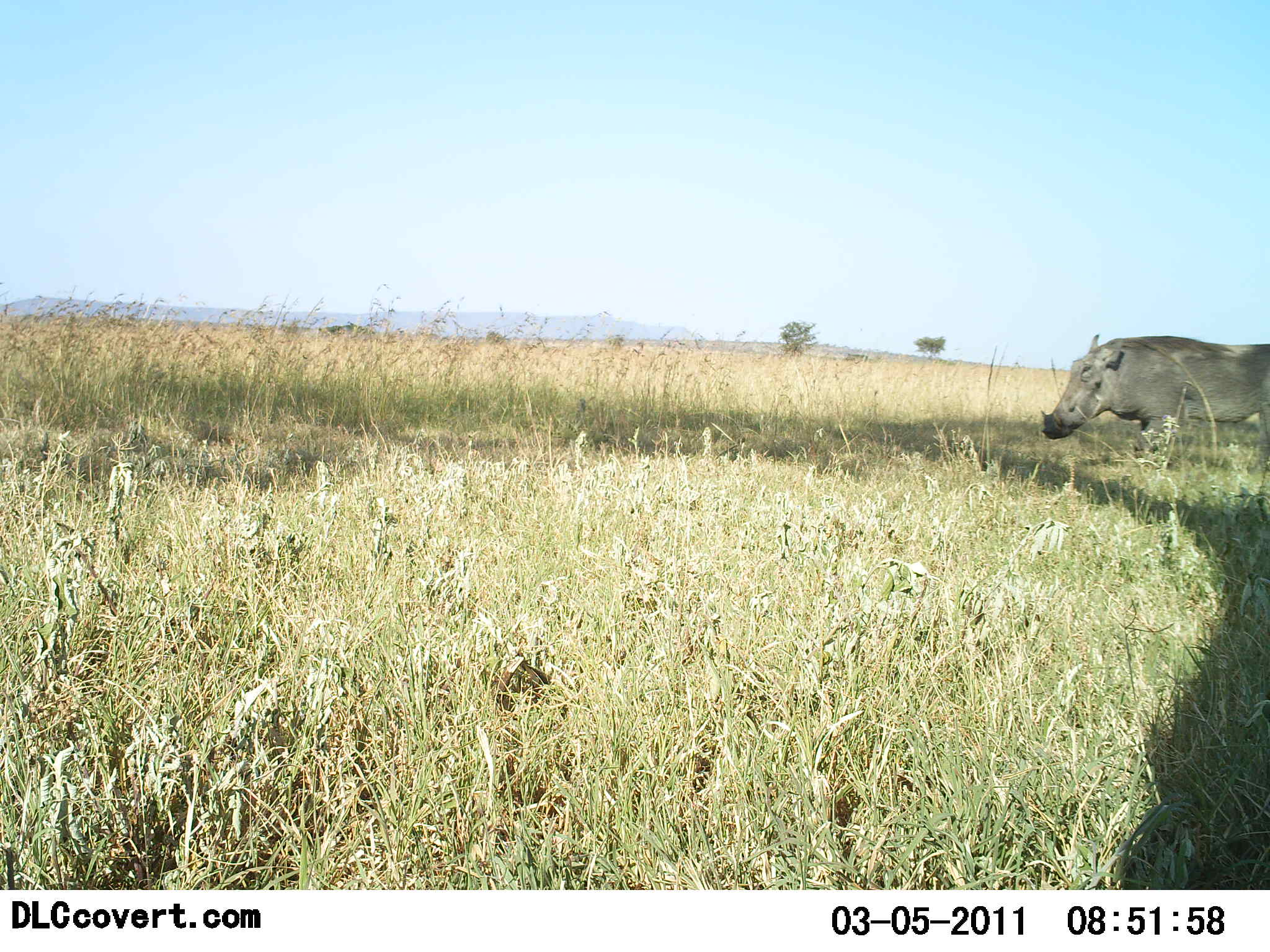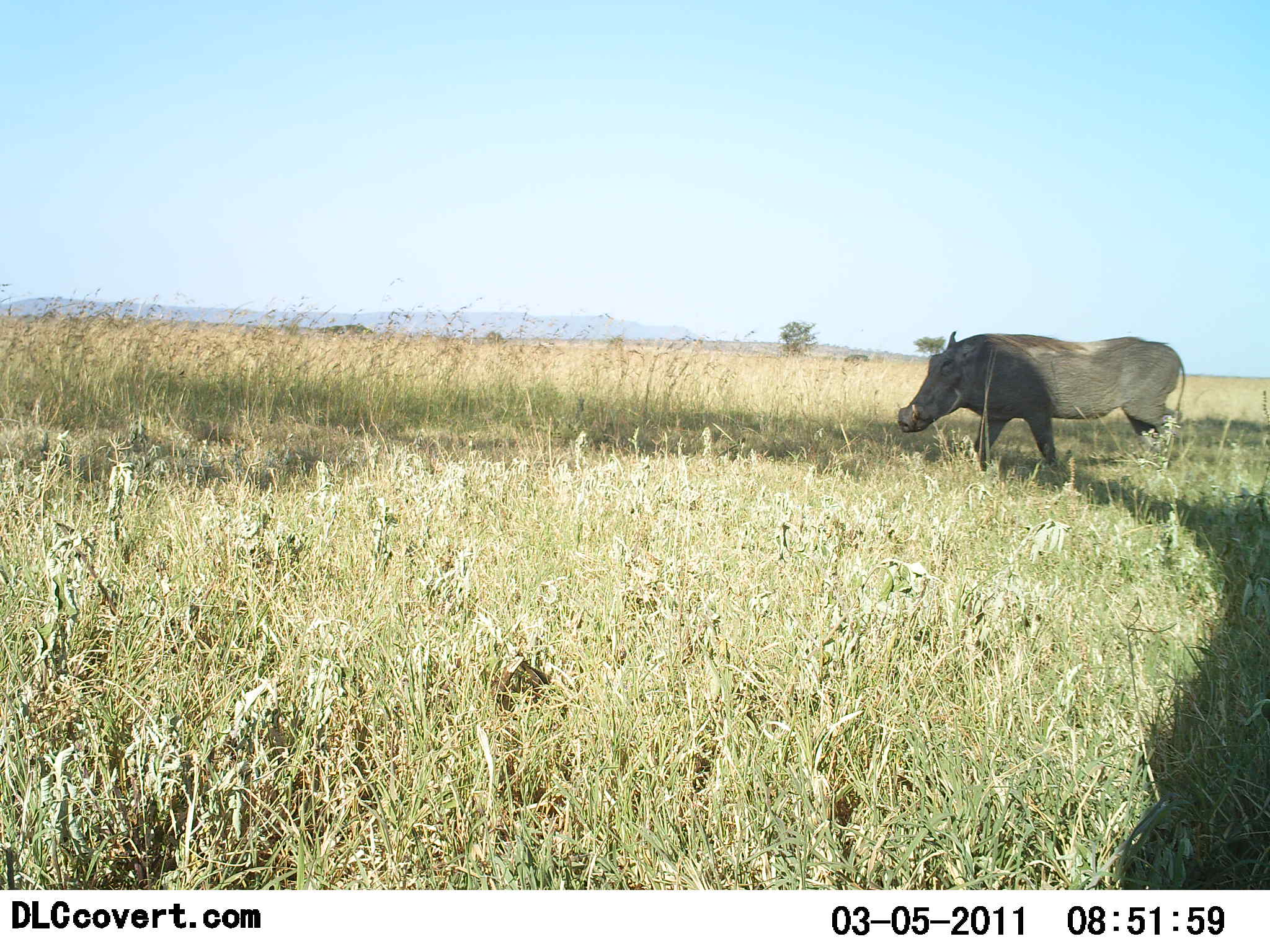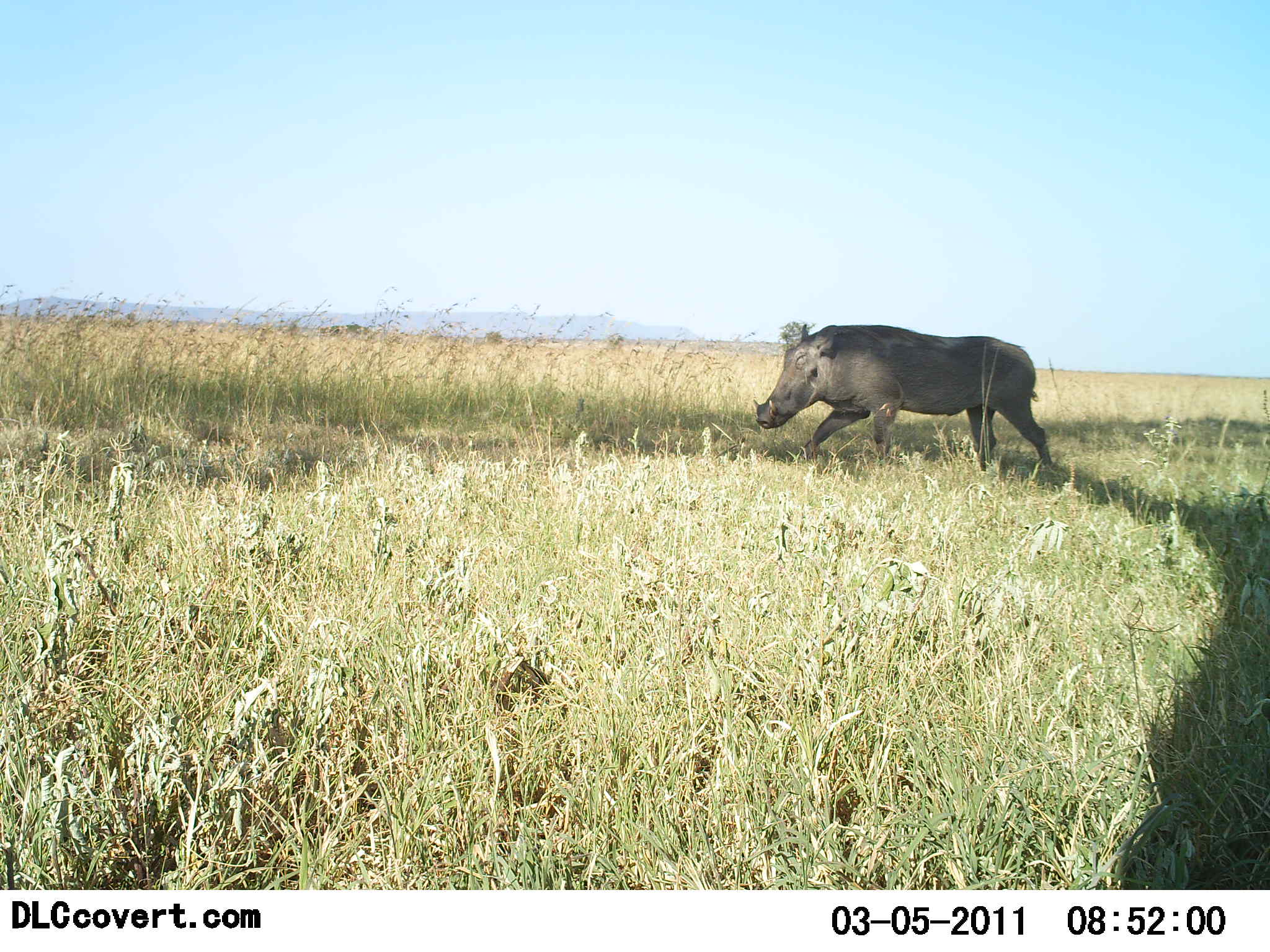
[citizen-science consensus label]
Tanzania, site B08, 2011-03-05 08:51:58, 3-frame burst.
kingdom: Animalia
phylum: Chordata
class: Mammalia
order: Artiodactyla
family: Suidae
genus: Phacochoerus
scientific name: Phacochoerus africanus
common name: warthog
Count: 1.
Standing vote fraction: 0%.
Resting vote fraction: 0%.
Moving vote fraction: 100%.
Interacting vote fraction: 0%.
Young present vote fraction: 0%.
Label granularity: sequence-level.